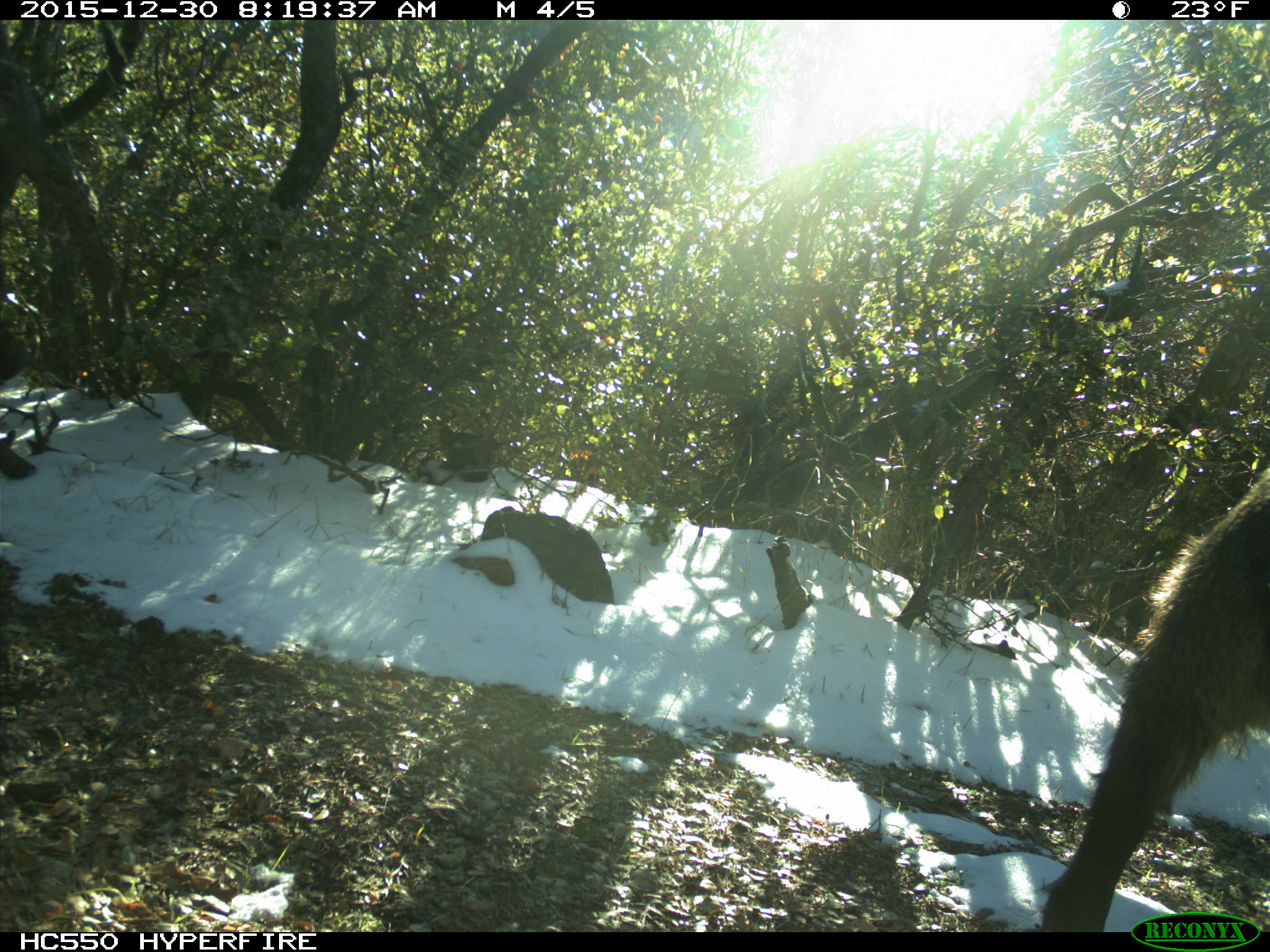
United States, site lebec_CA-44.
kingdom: Animalia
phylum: Chordata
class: Mammalia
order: Artiodactyla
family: Suidae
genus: Sus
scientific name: Sus scrofa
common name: wild boar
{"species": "Sus scrofa (wild boar)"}